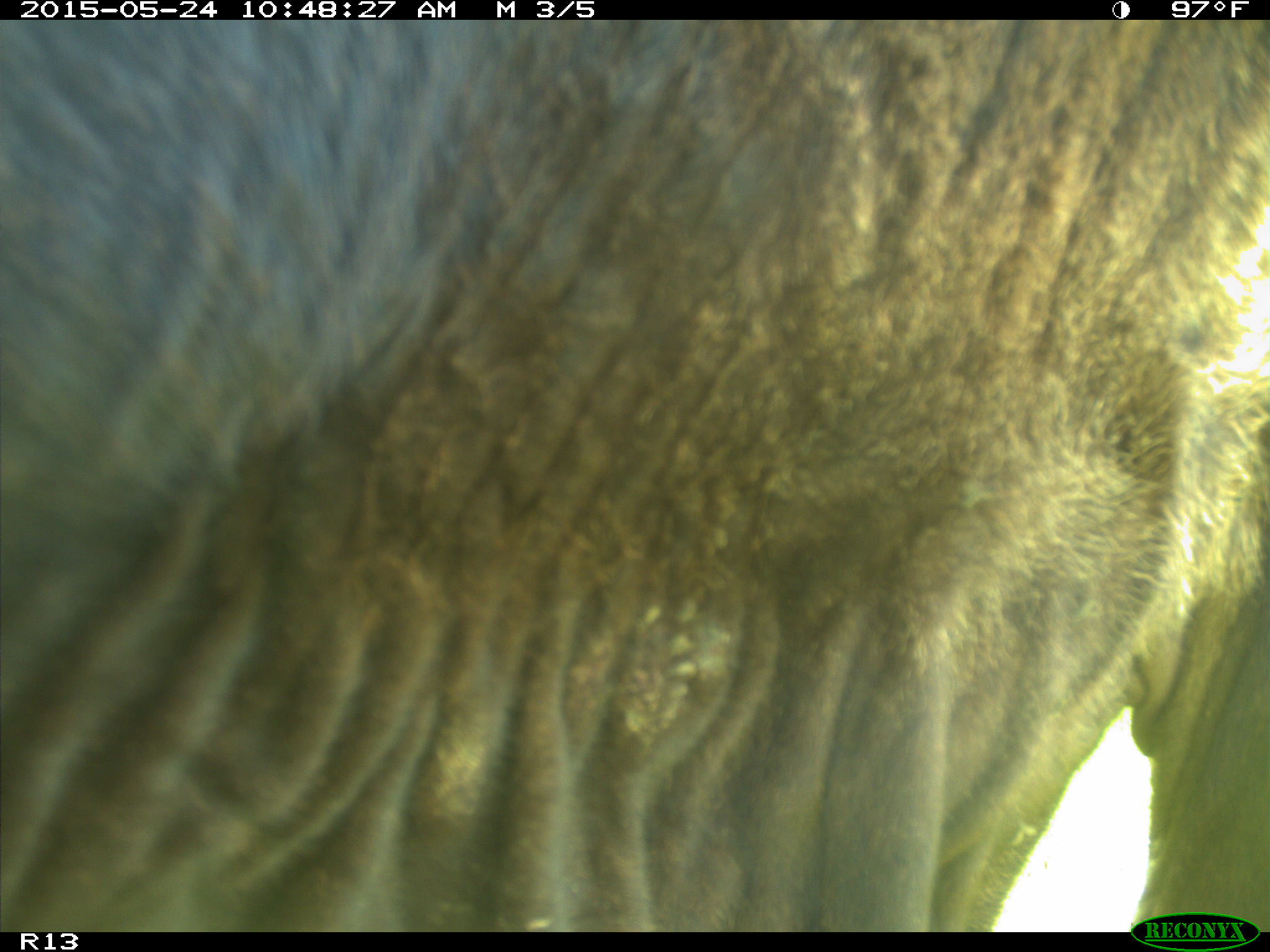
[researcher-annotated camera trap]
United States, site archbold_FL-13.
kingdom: Animalia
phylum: Chordata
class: Mammalia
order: Artiodactyla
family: Bovidae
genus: Bos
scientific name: Bos taurus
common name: domestic cow